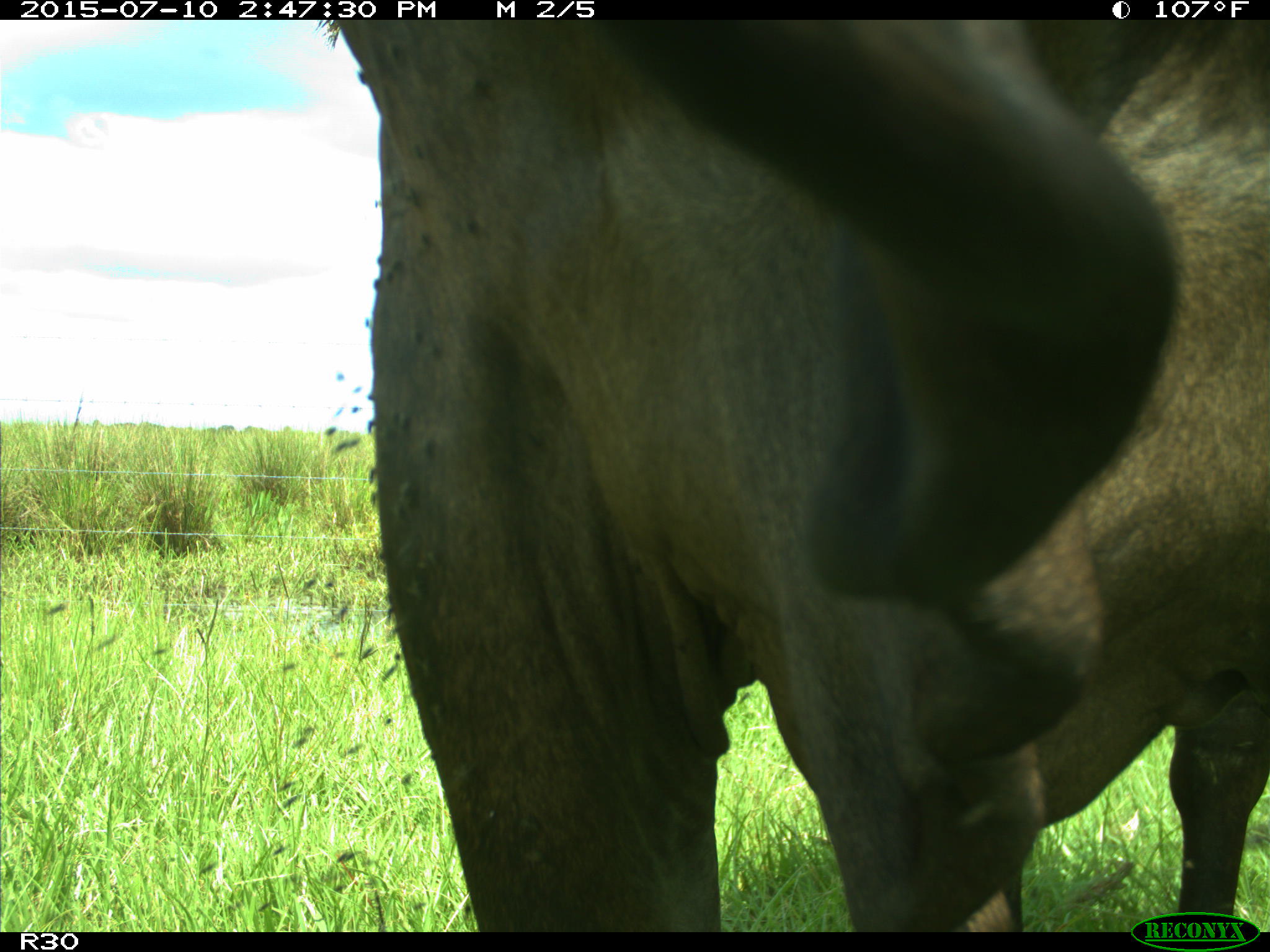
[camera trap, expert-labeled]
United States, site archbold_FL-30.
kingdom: Animalia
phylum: Chordata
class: Mammalia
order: Artiodactyla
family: Bovidae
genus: Bos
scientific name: Bos taurus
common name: domestic cow